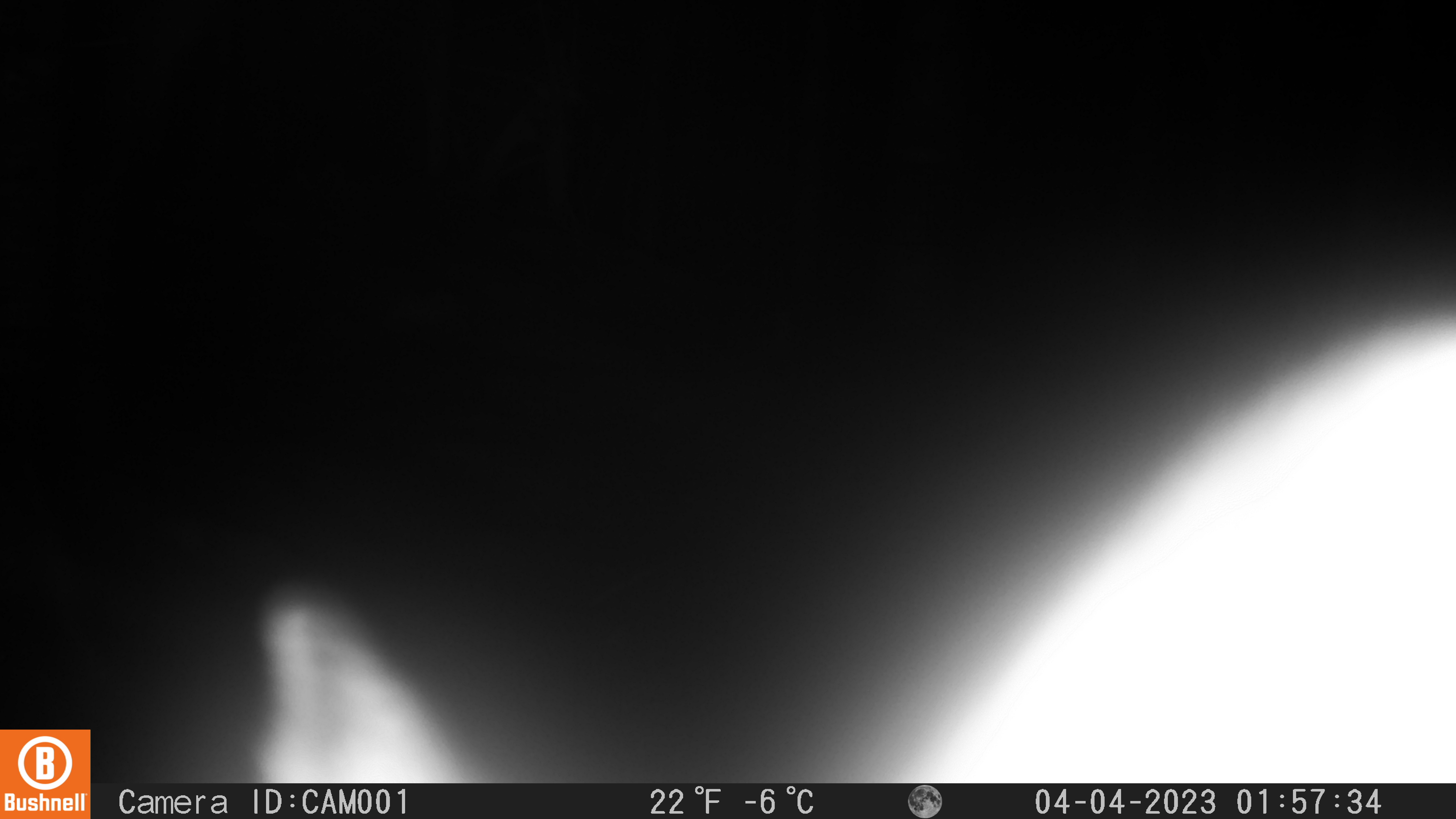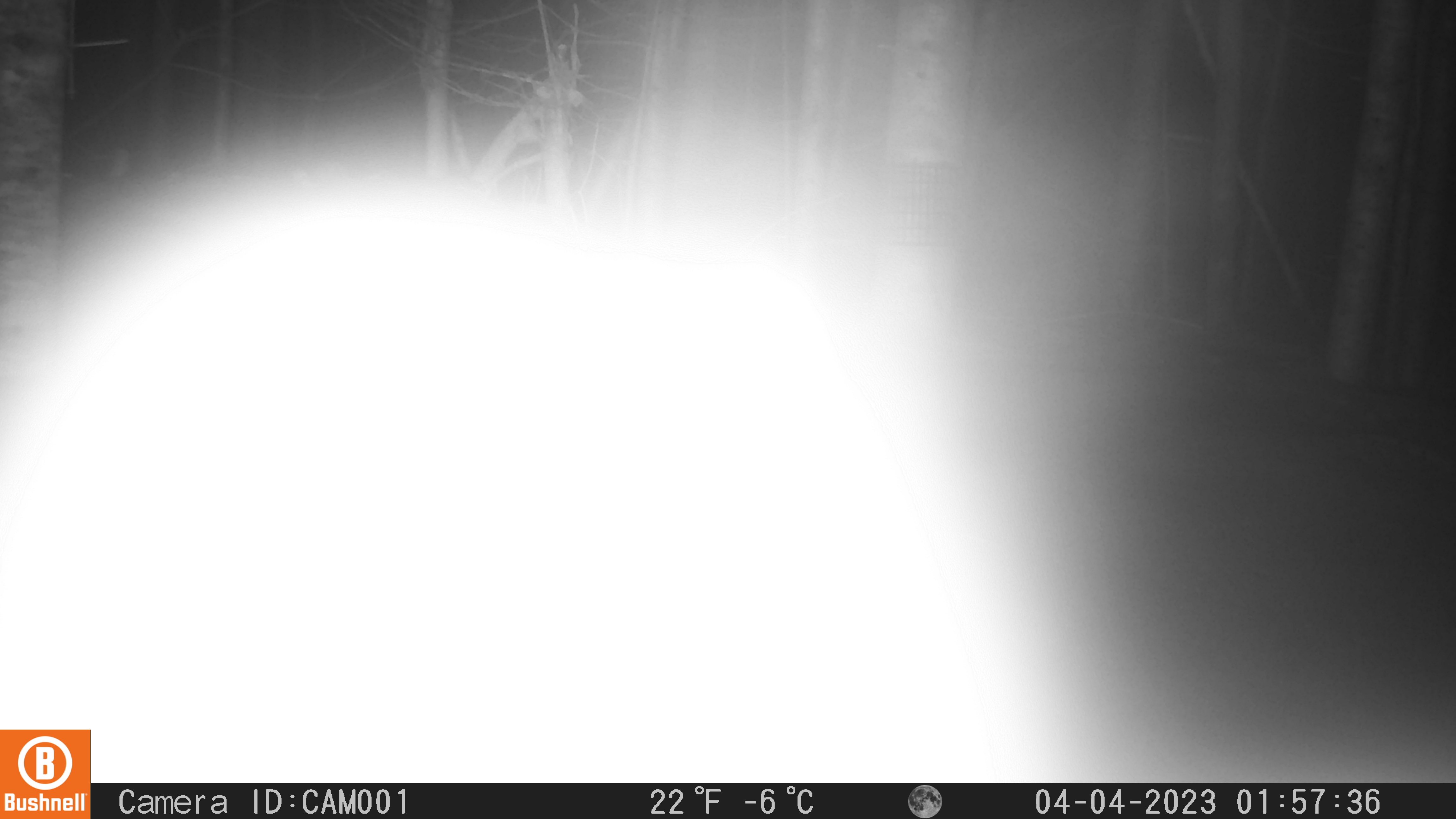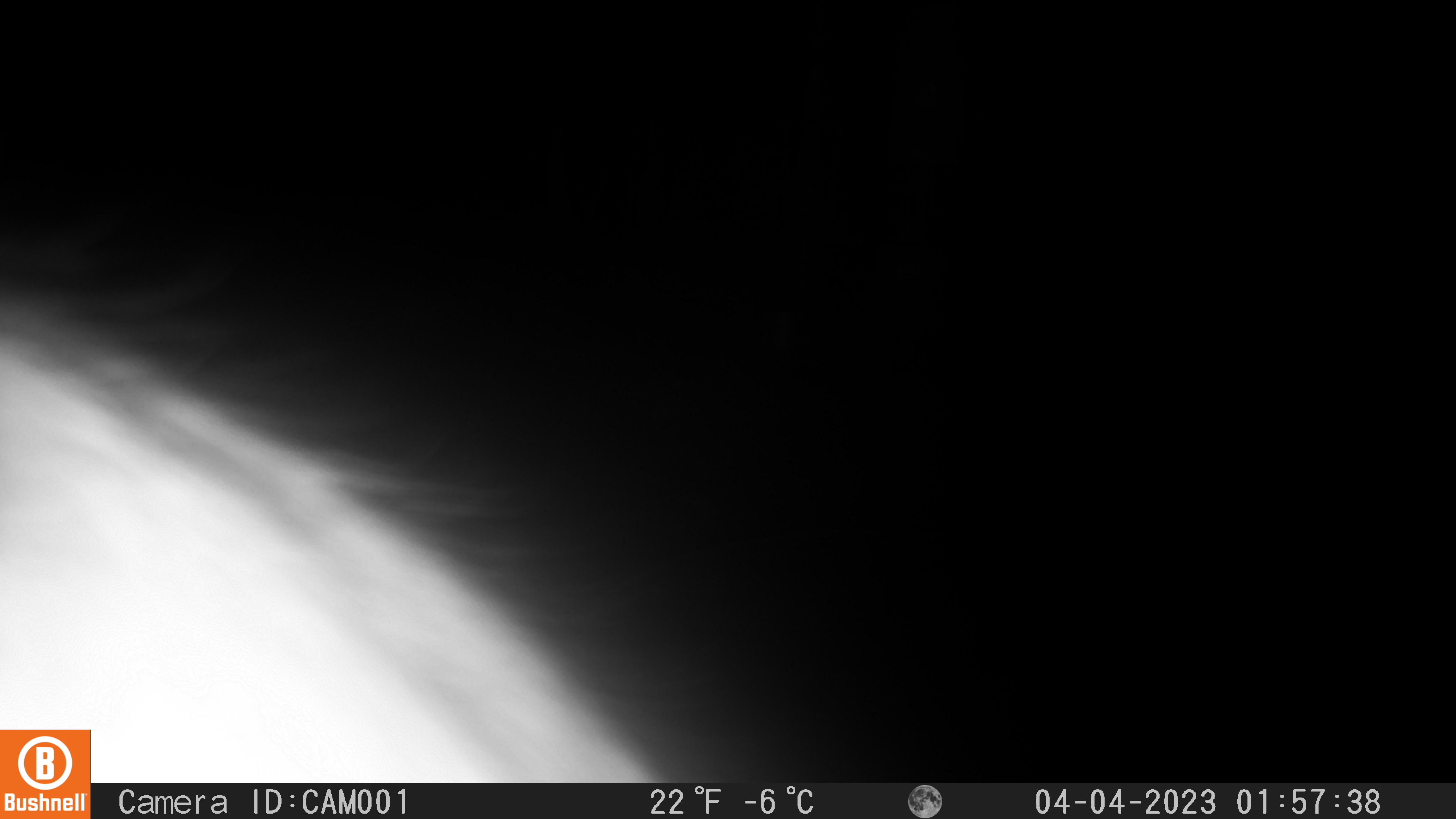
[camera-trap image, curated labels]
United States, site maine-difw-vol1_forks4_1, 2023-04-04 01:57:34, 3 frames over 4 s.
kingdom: Animalia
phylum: Chordata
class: Mammalia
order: Lagomorpha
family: Leporidae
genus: Lepus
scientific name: Lepus americanus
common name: snowshoe hare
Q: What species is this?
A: Snowshoe hare (Lepus americanus).